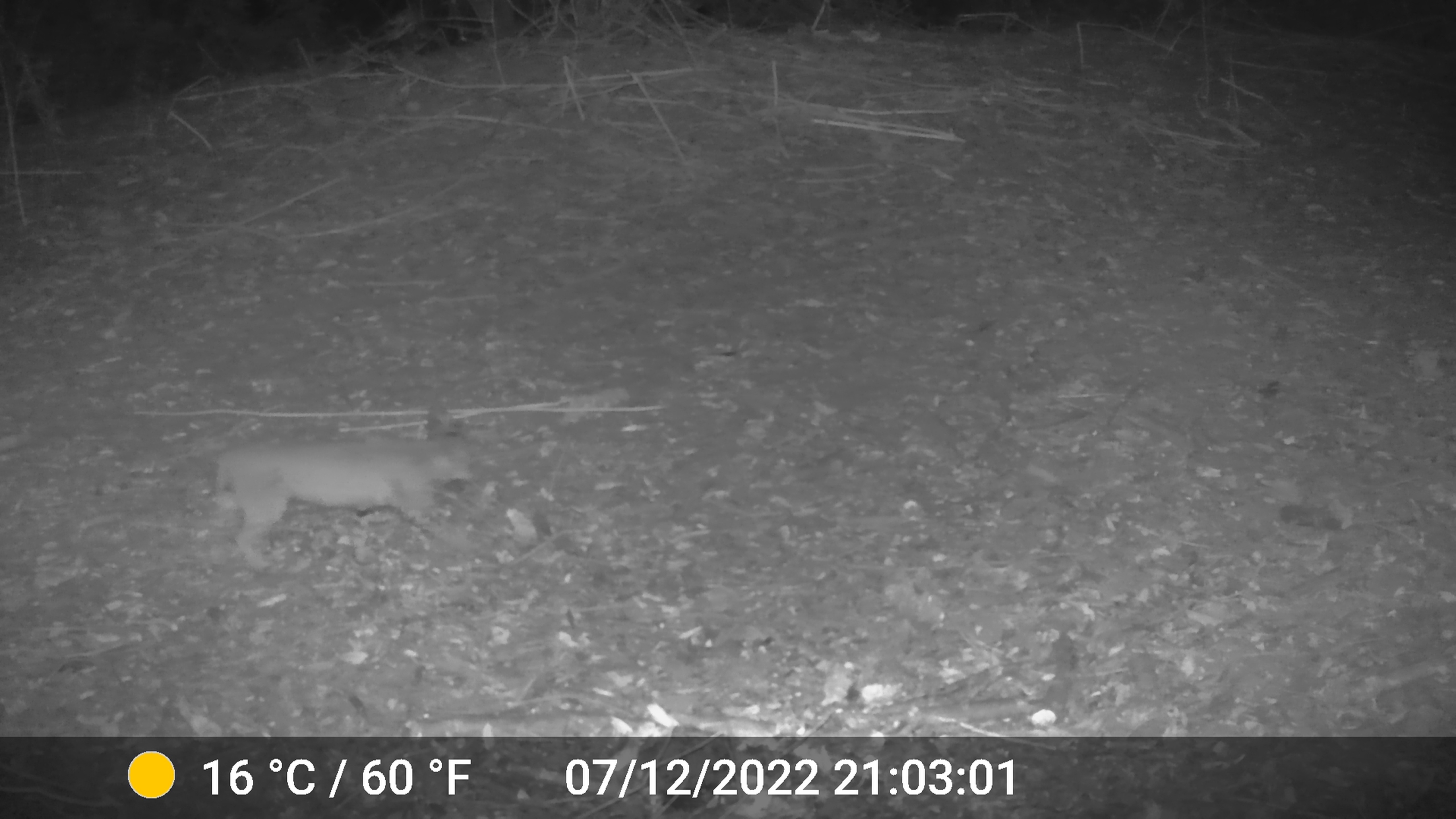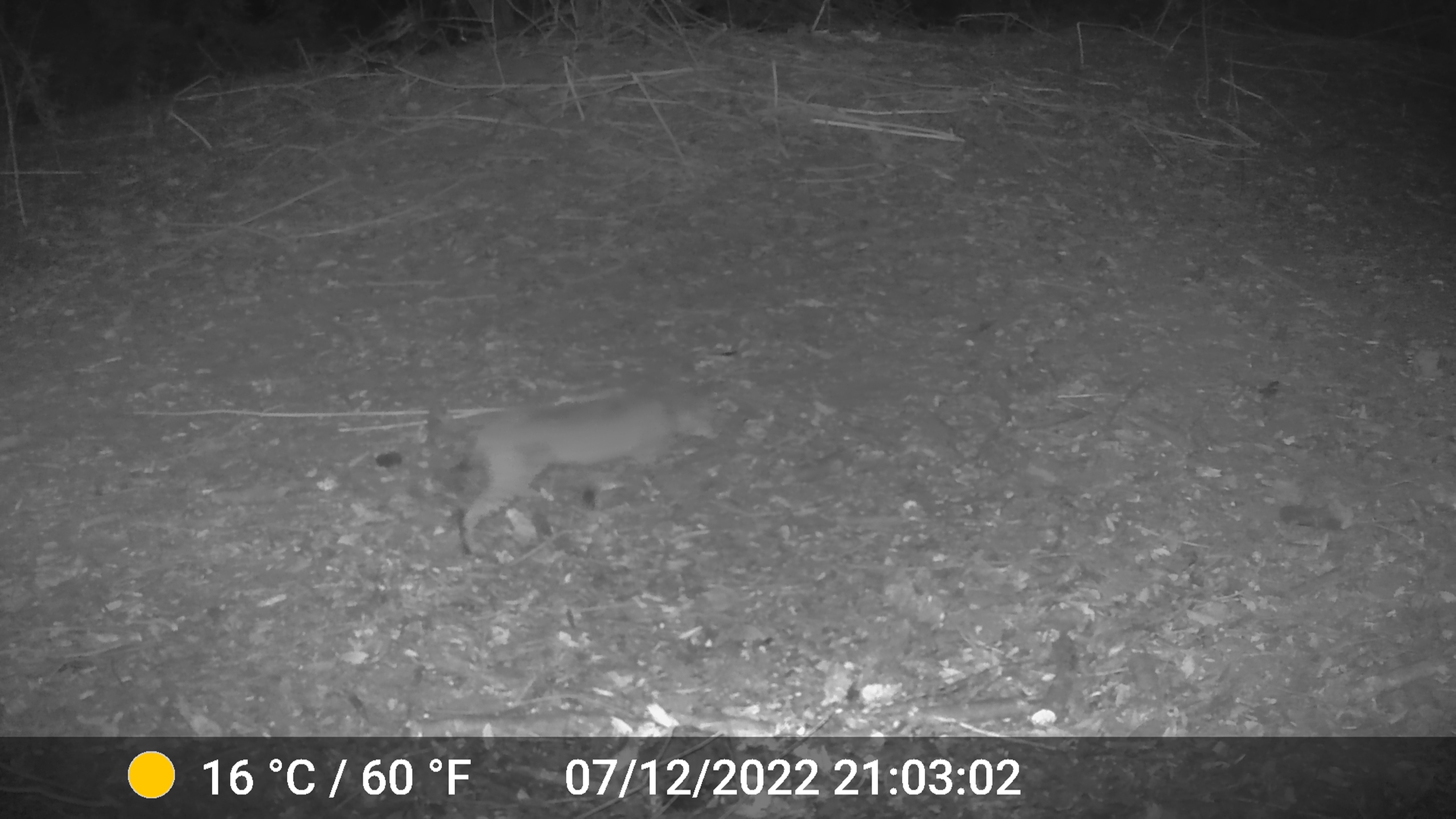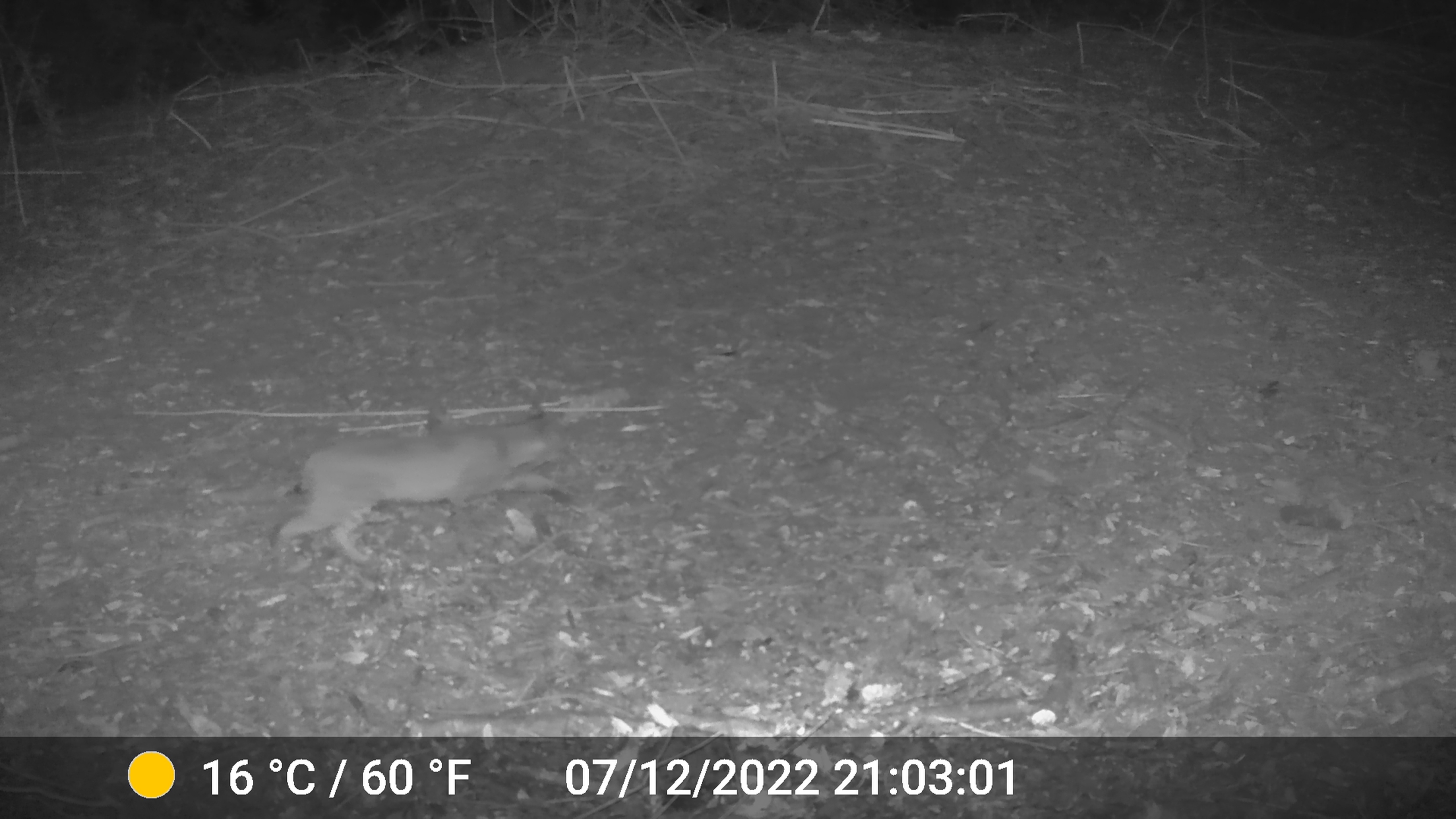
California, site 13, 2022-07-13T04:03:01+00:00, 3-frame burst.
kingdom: Animalia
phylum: Chordata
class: Mammalia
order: Carnivora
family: Felidae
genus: Lynx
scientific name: Lynx rufus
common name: bobcat